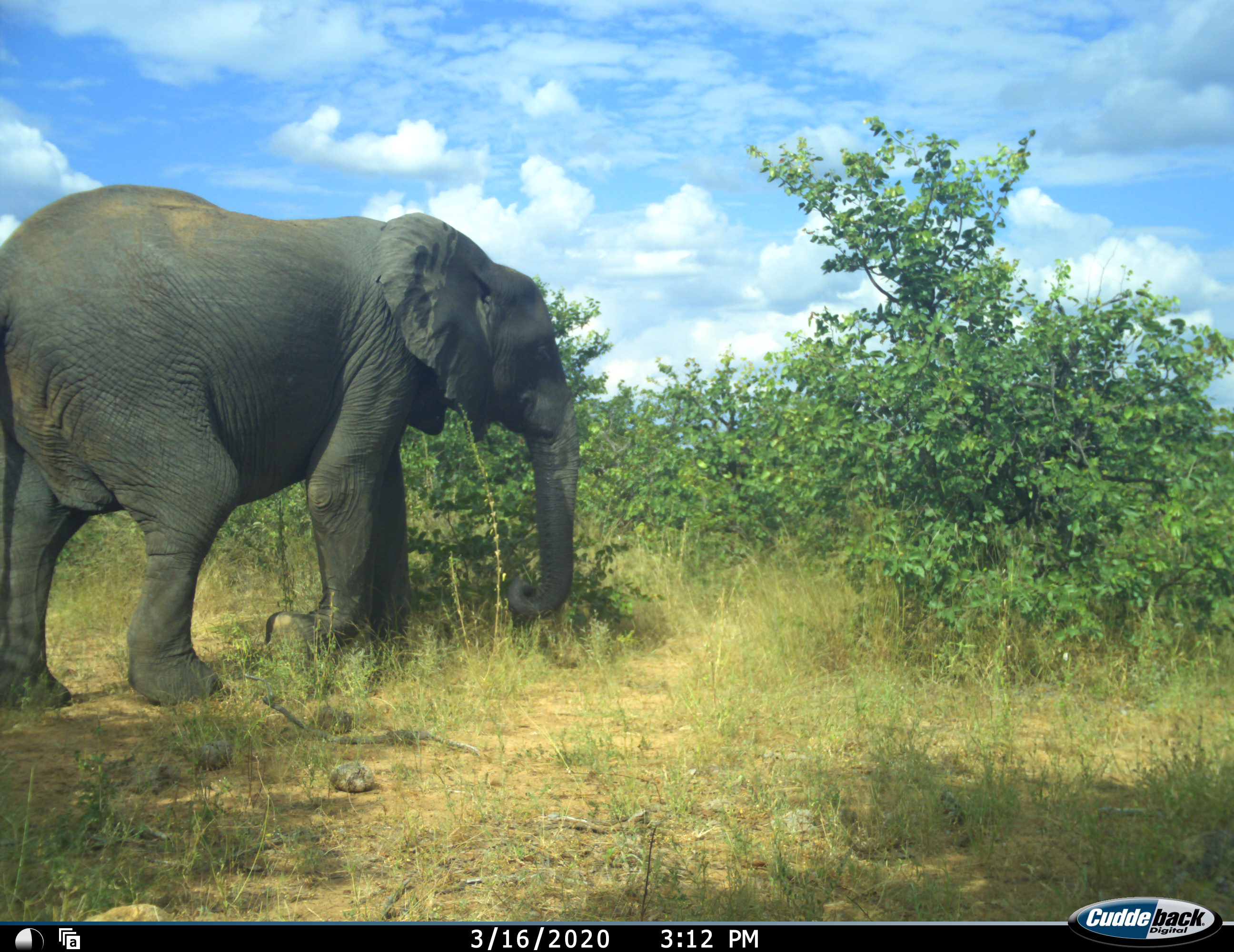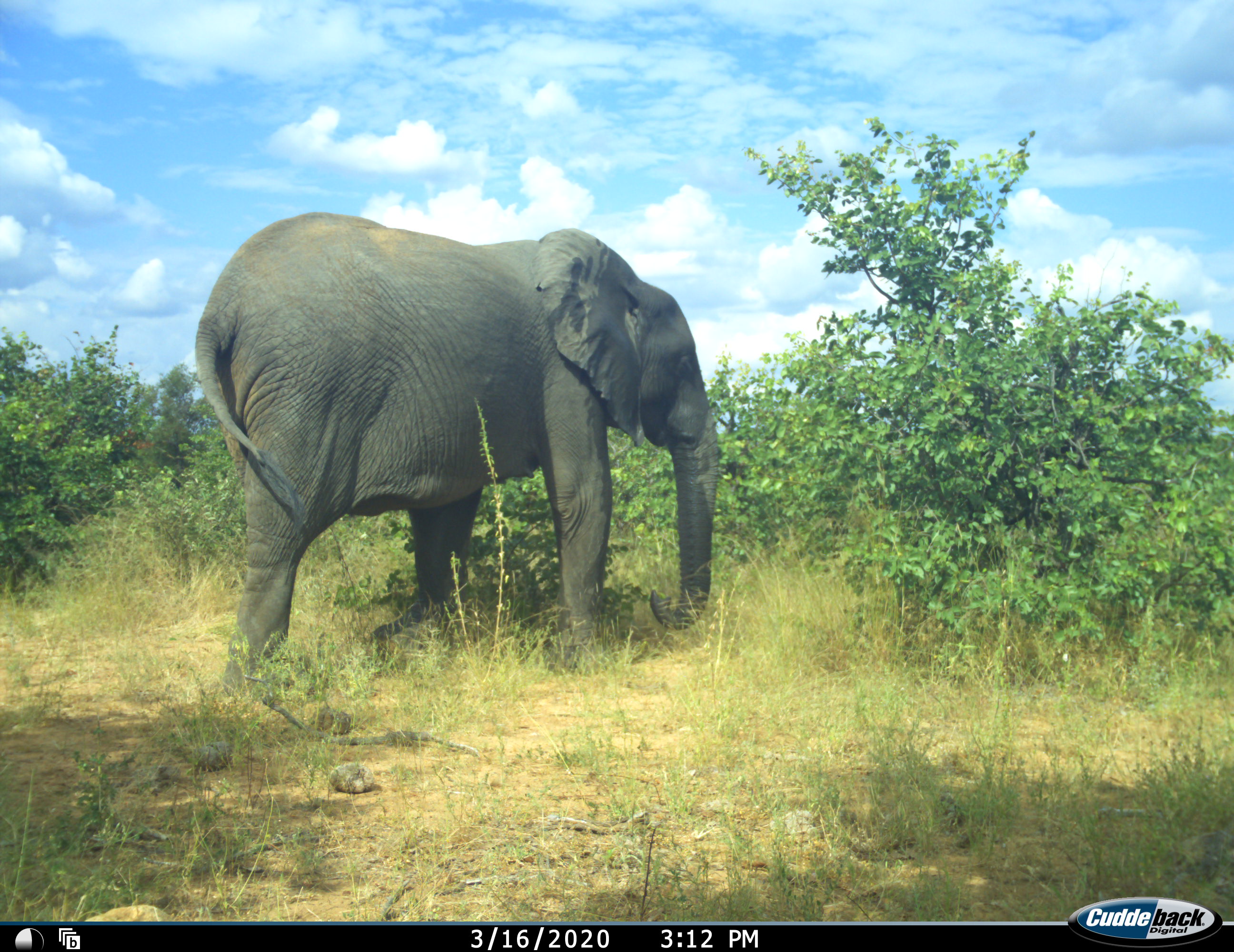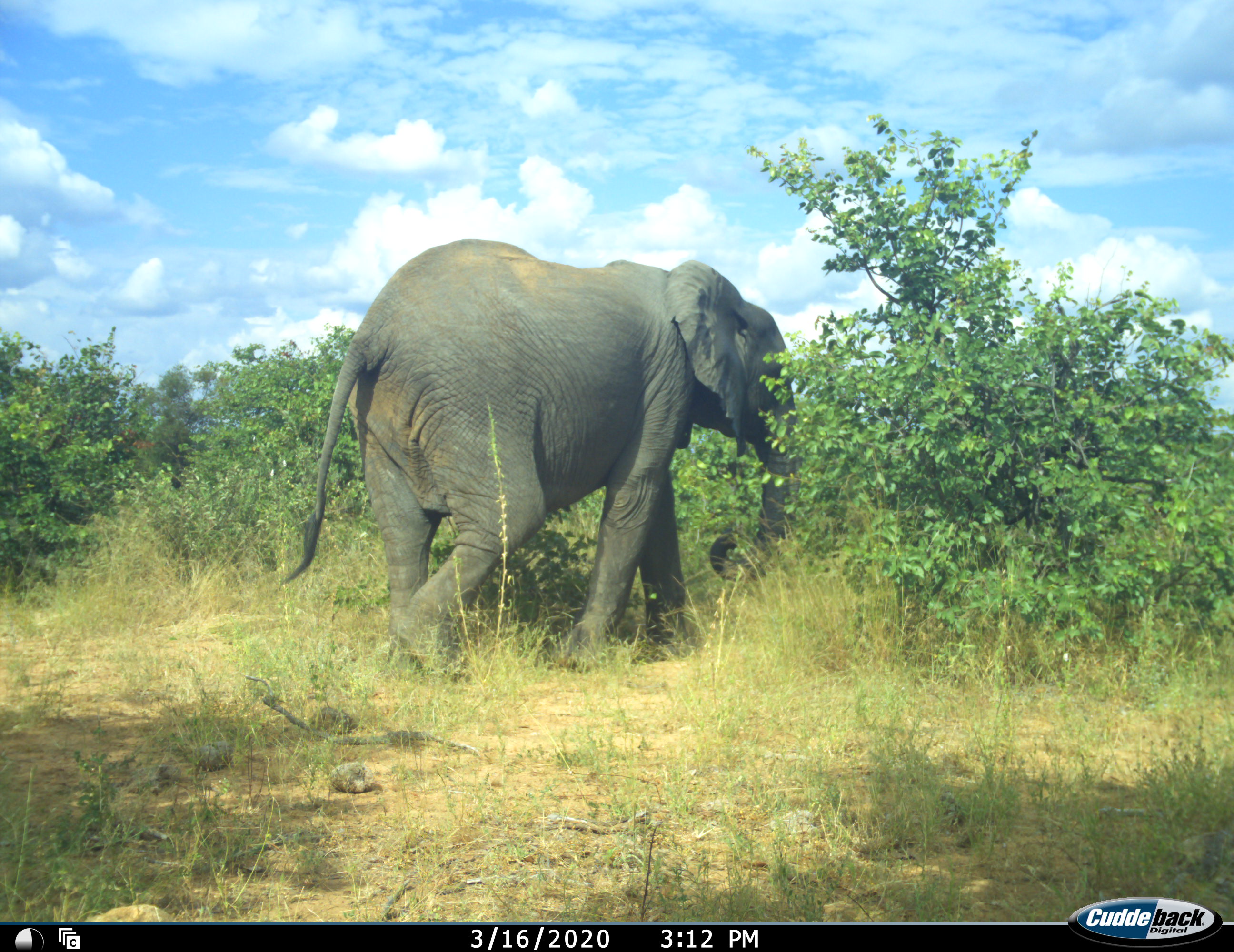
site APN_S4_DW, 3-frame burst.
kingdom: Animalia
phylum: Chordata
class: Mammalia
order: Proboscidea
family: Elephantidae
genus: Loxodonta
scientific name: Loxodonta africana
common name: african bush elephant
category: elephant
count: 1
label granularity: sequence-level